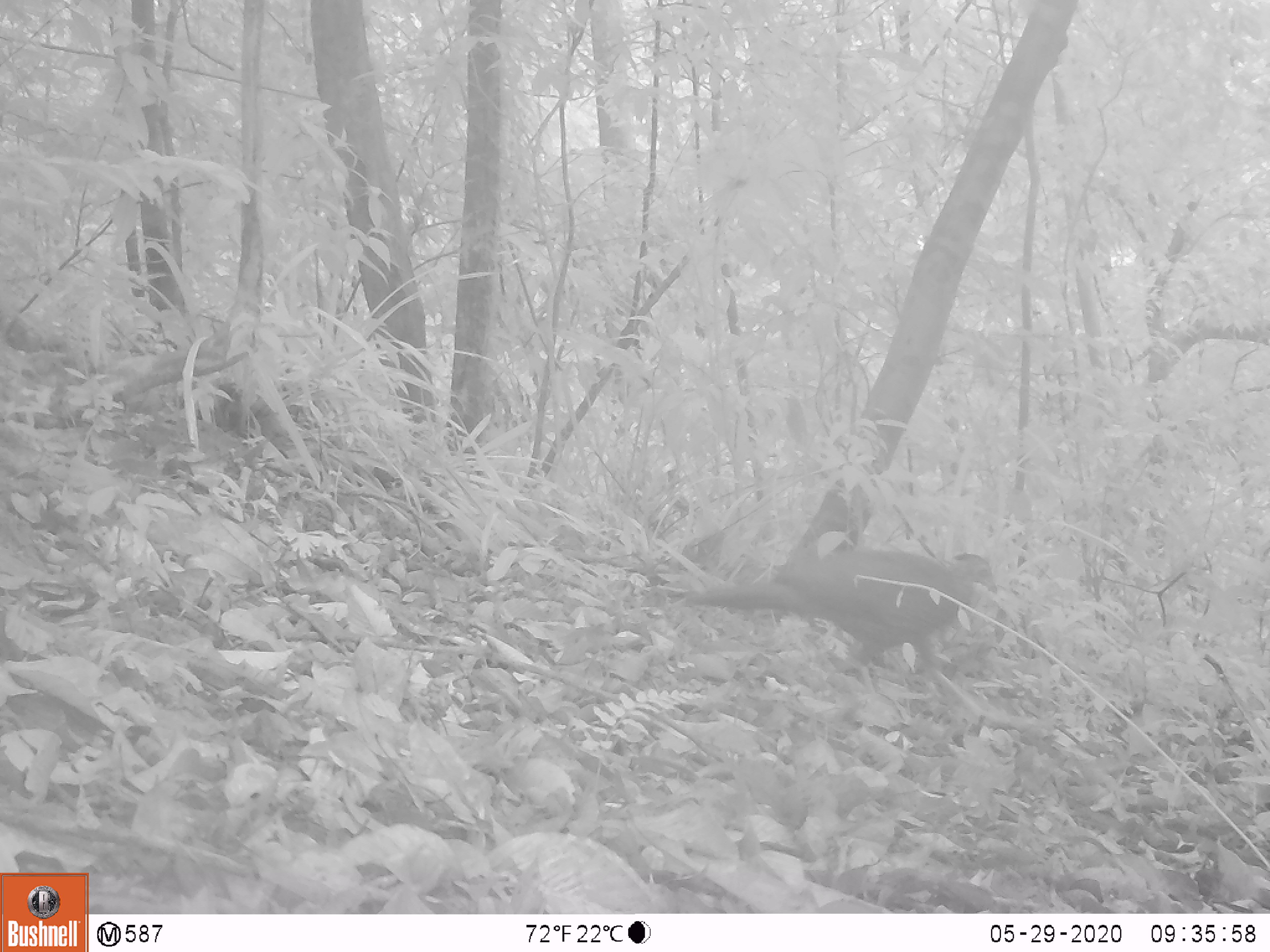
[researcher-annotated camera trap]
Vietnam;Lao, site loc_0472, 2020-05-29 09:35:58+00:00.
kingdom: Animalia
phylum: Chordata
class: Aves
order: Galliformes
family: Phasianidae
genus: Lophura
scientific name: Lophura nycthemera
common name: silver pheasant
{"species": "silver pheasant (Lophura nycthemera)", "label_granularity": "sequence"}